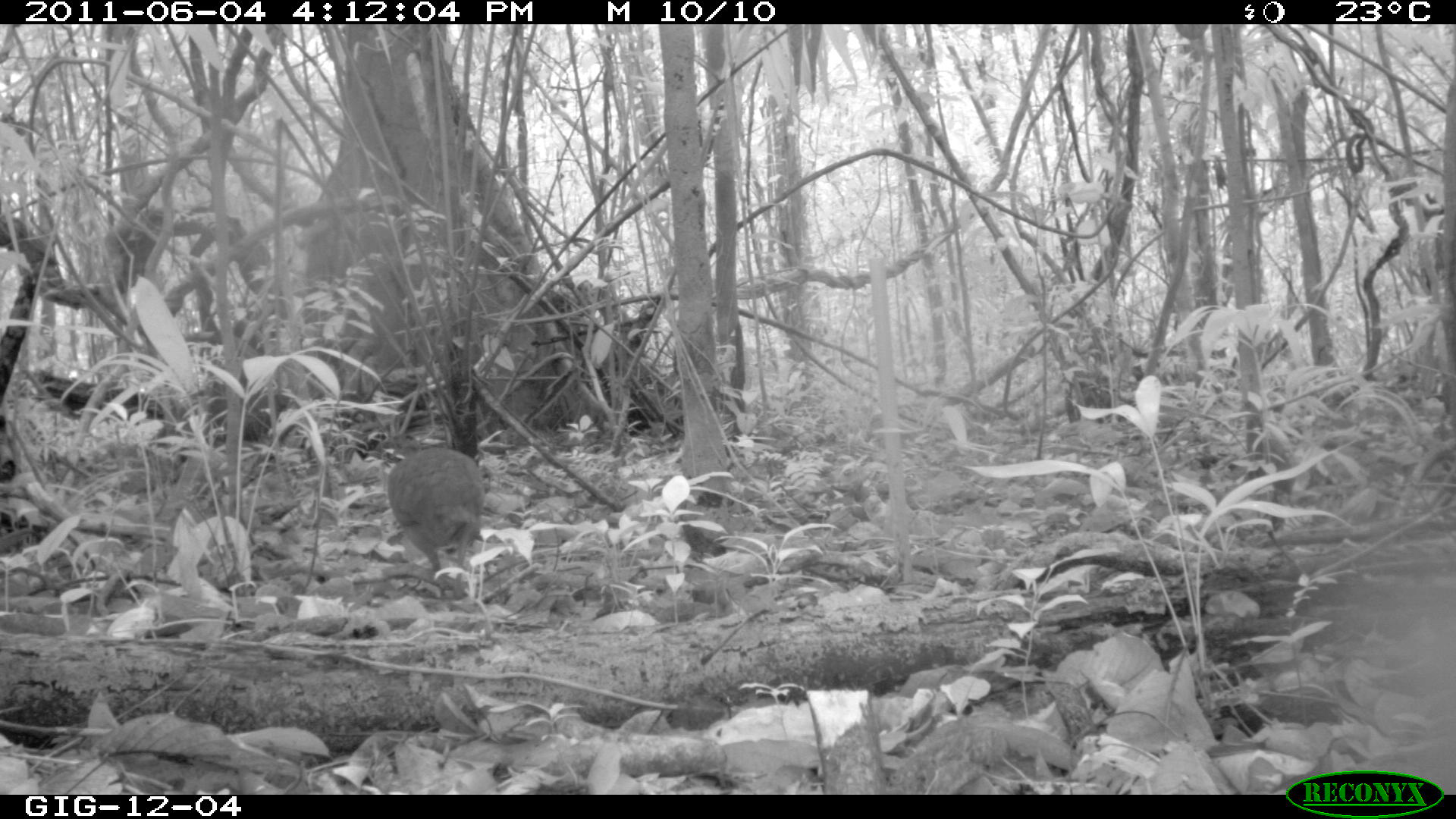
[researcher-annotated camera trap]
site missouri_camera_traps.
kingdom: Animalia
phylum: Chordata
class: Aves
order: Tinamiformes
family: Tinamidae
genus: Tinamus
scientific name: Tinamus major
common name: great tinamou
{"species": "great tinamou (Tinamus major)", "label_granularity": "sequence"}